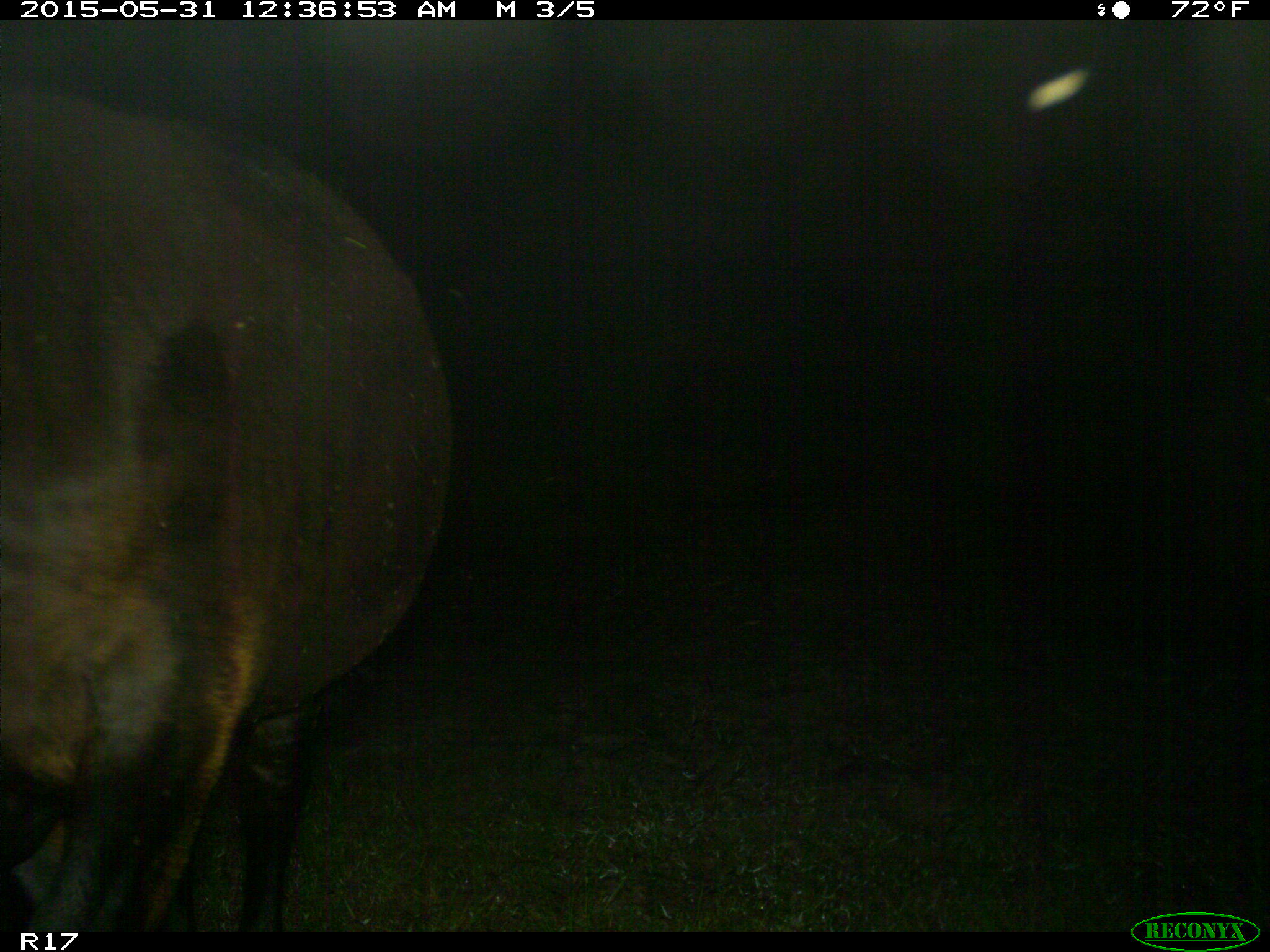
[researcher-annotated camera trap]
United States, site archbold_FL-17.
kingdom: Animalia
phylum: Chordata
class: Mammalia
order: Artiodactyla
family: Bovidae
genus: Bos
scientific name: Bos taurus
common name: domestic cow